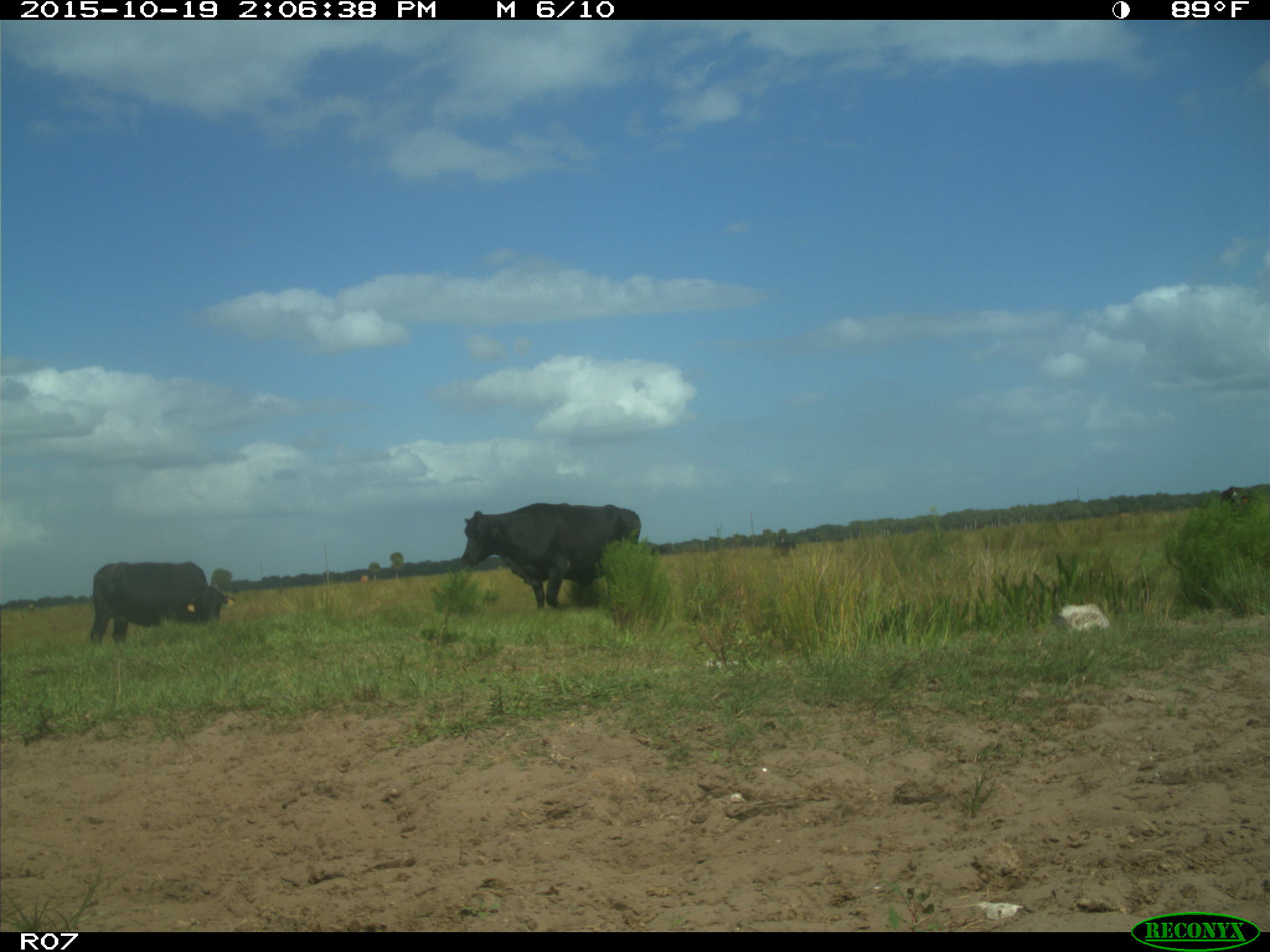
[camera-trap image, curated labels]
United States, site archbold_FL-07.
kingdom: Animalia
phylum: Chordata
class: Mammalia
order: Artiodactyla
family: Bovidae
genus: Bos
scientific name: Bos taurus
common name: domestic cow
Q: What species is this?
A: Bos taurus (domestic cow).